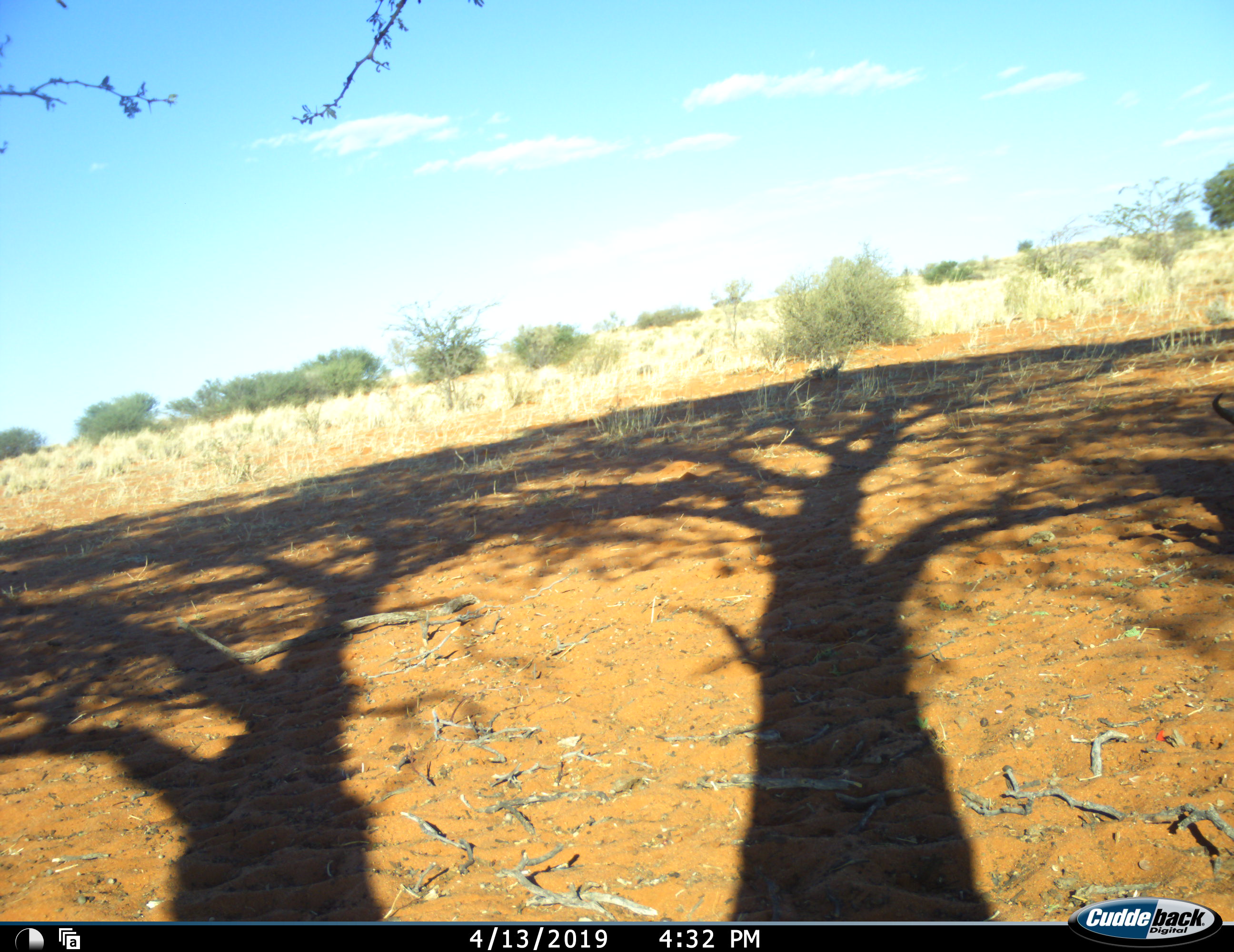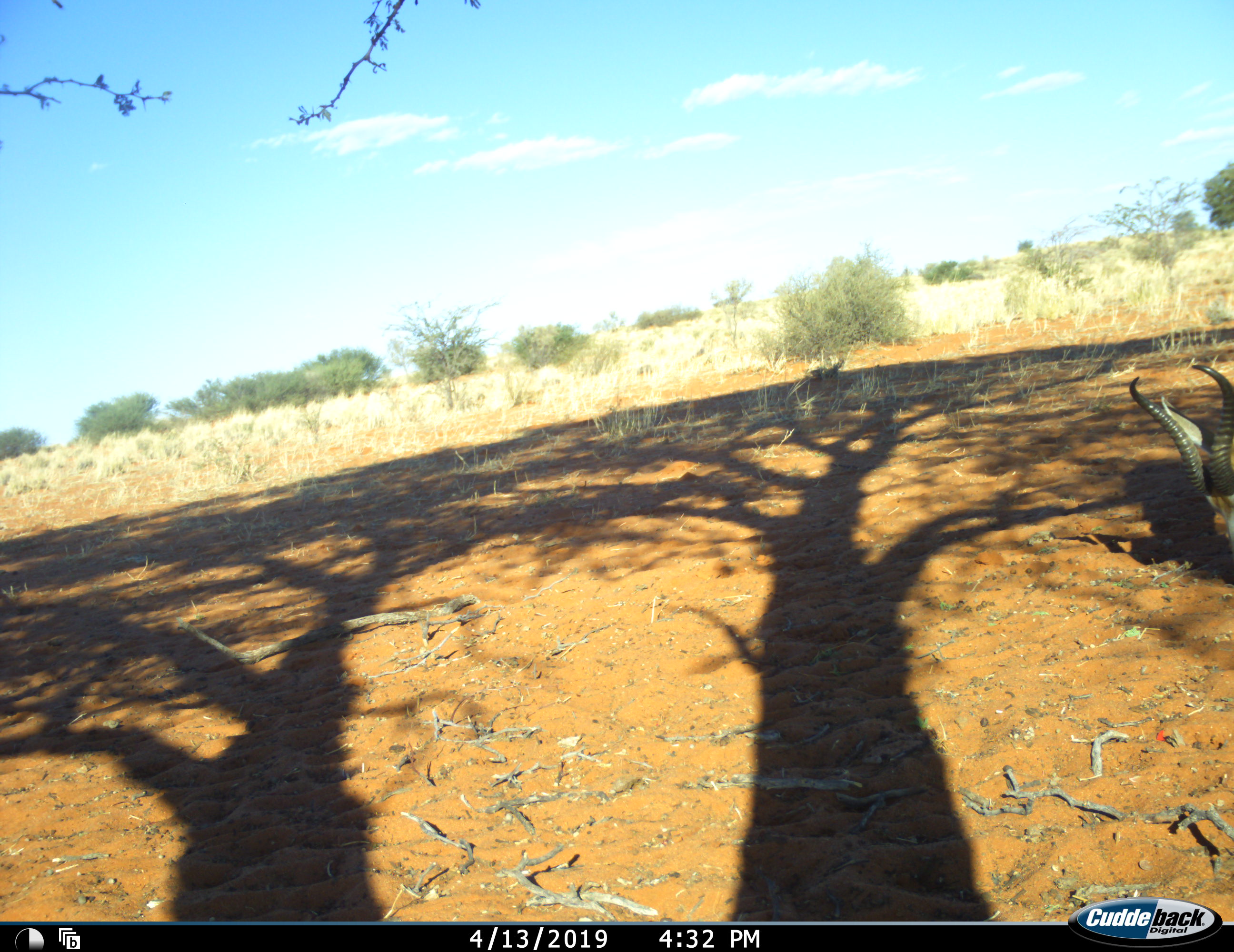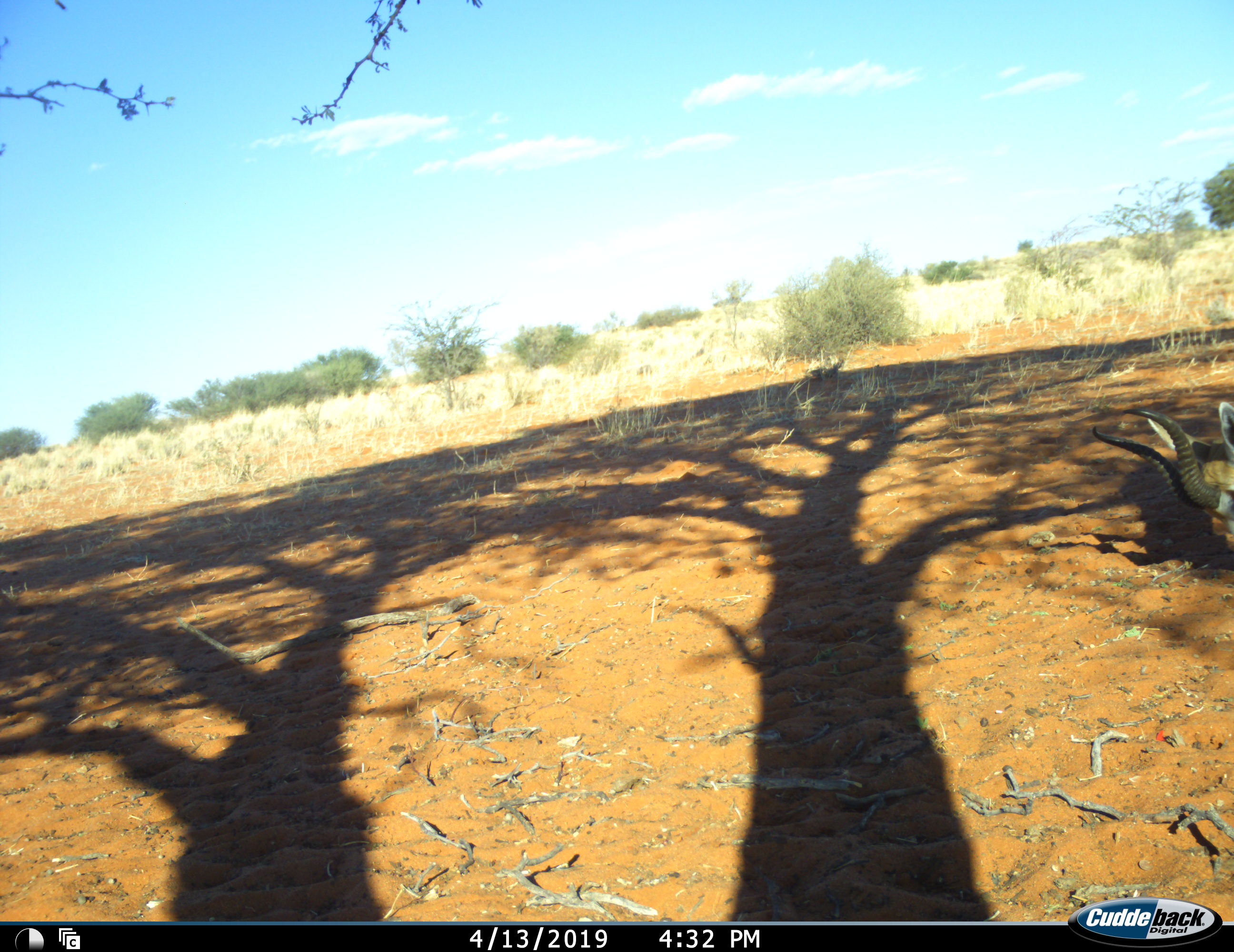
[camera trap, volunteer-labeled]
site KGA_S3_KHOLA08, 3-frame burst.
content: unidentified animal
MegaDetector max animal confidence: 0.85